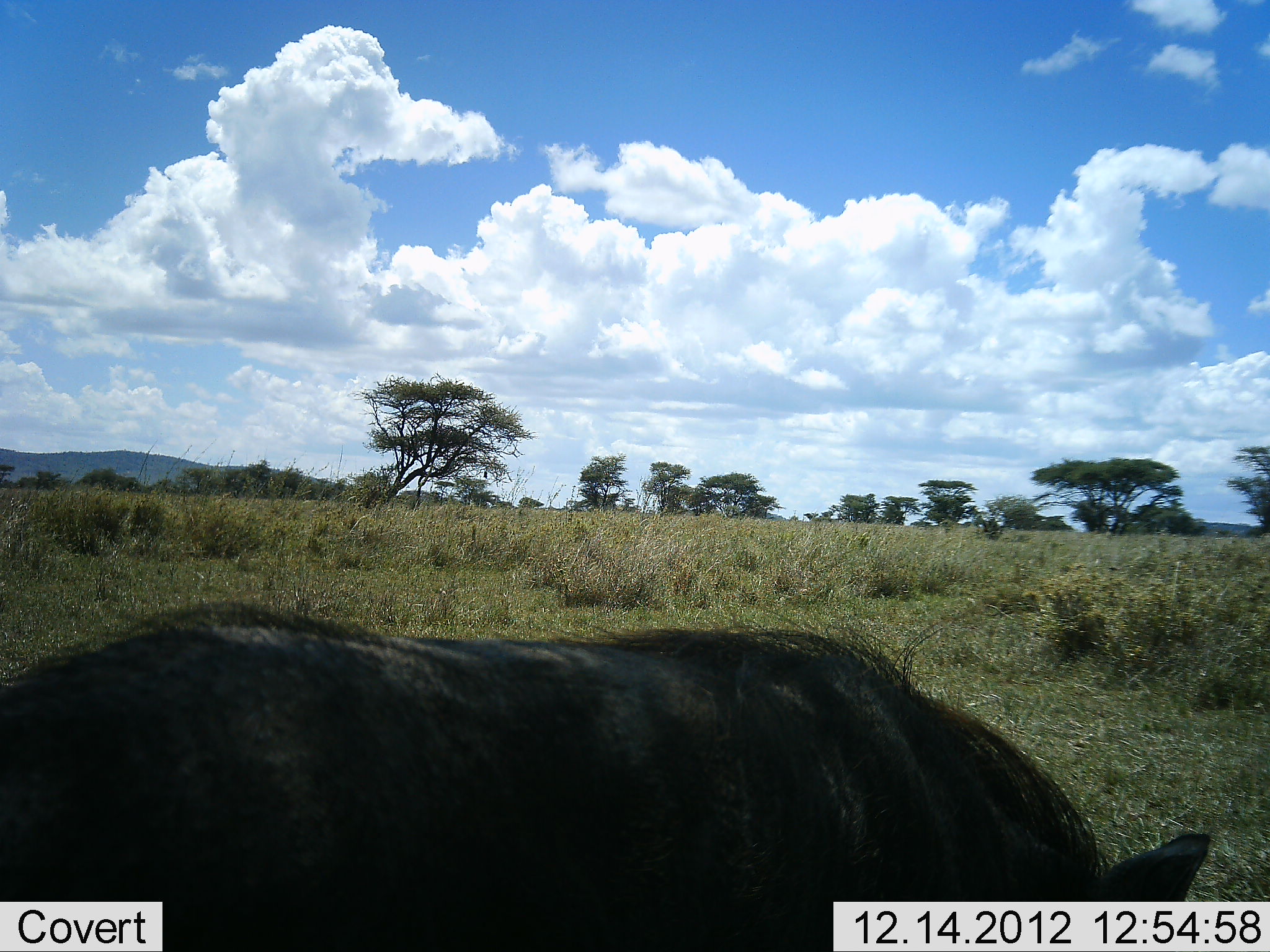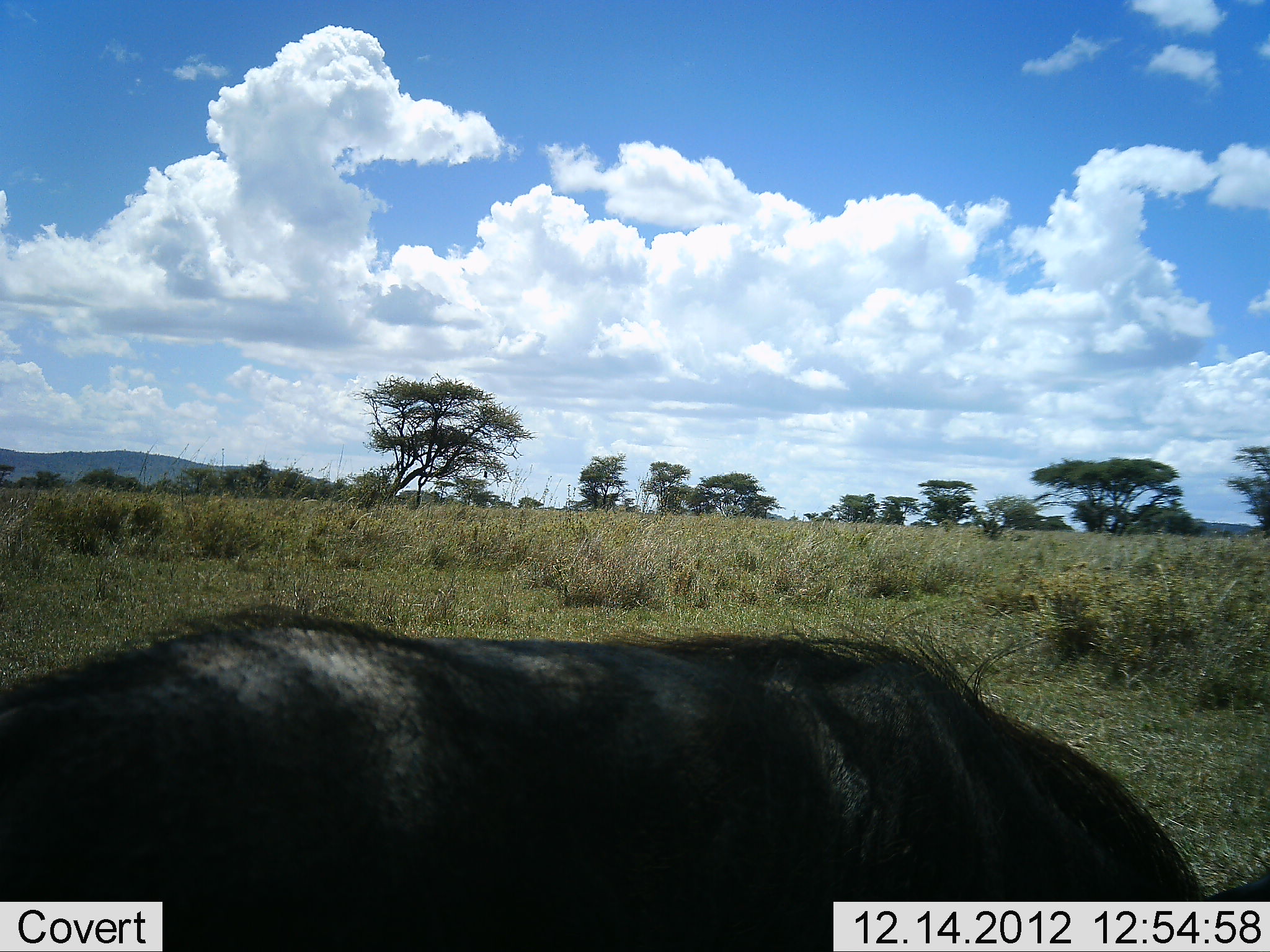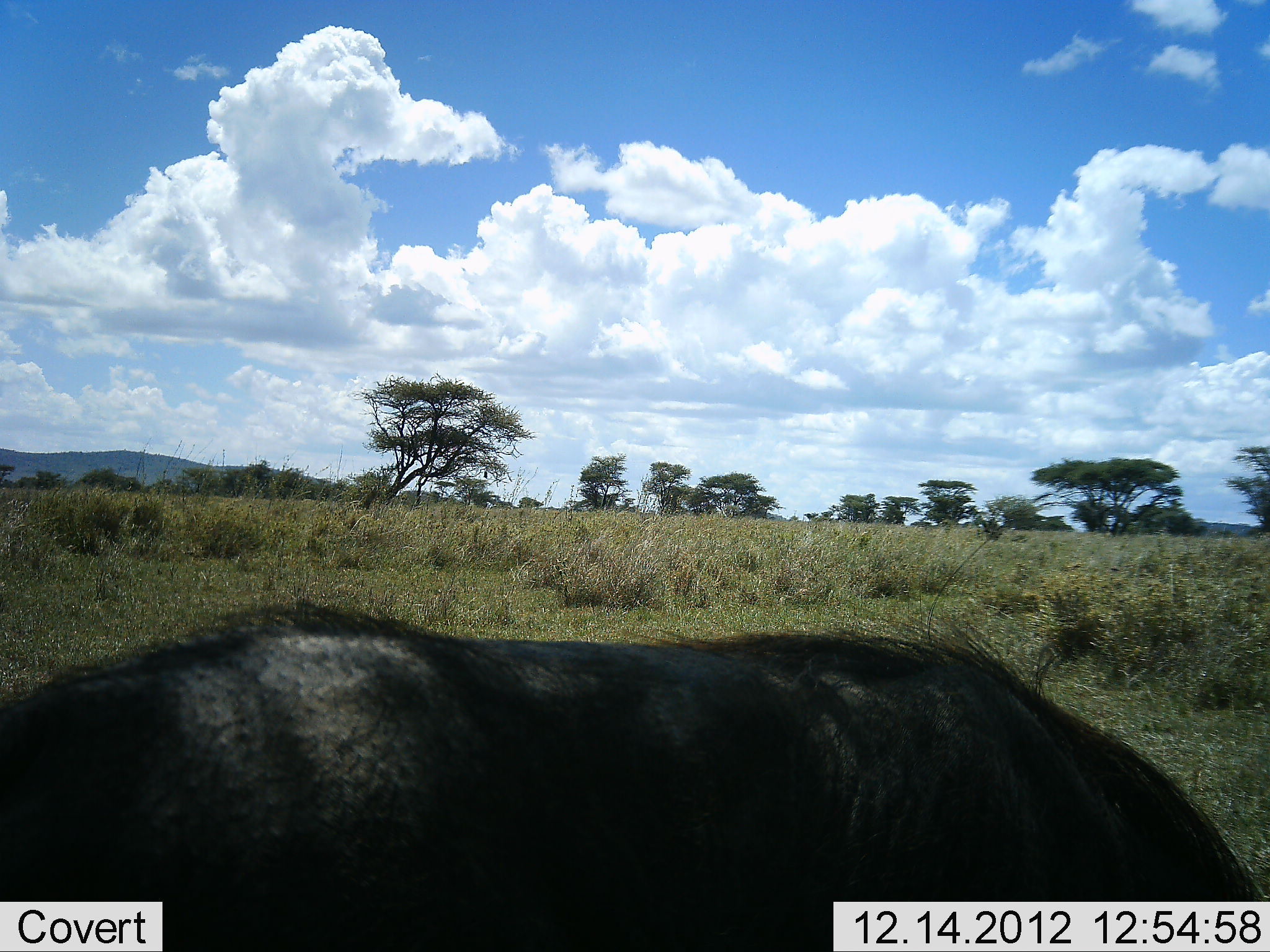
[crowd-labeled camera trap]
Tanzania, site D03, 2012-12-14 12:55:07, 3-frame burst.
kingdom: Animalia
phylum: Chordata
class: Mammalia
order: Artiodactyla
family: Suidae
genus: Phacochoerus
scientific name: Phacochoerus africanus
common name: warthog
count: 1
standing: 24%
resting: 10%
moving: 14%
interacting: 0%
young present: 0%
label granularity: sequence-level